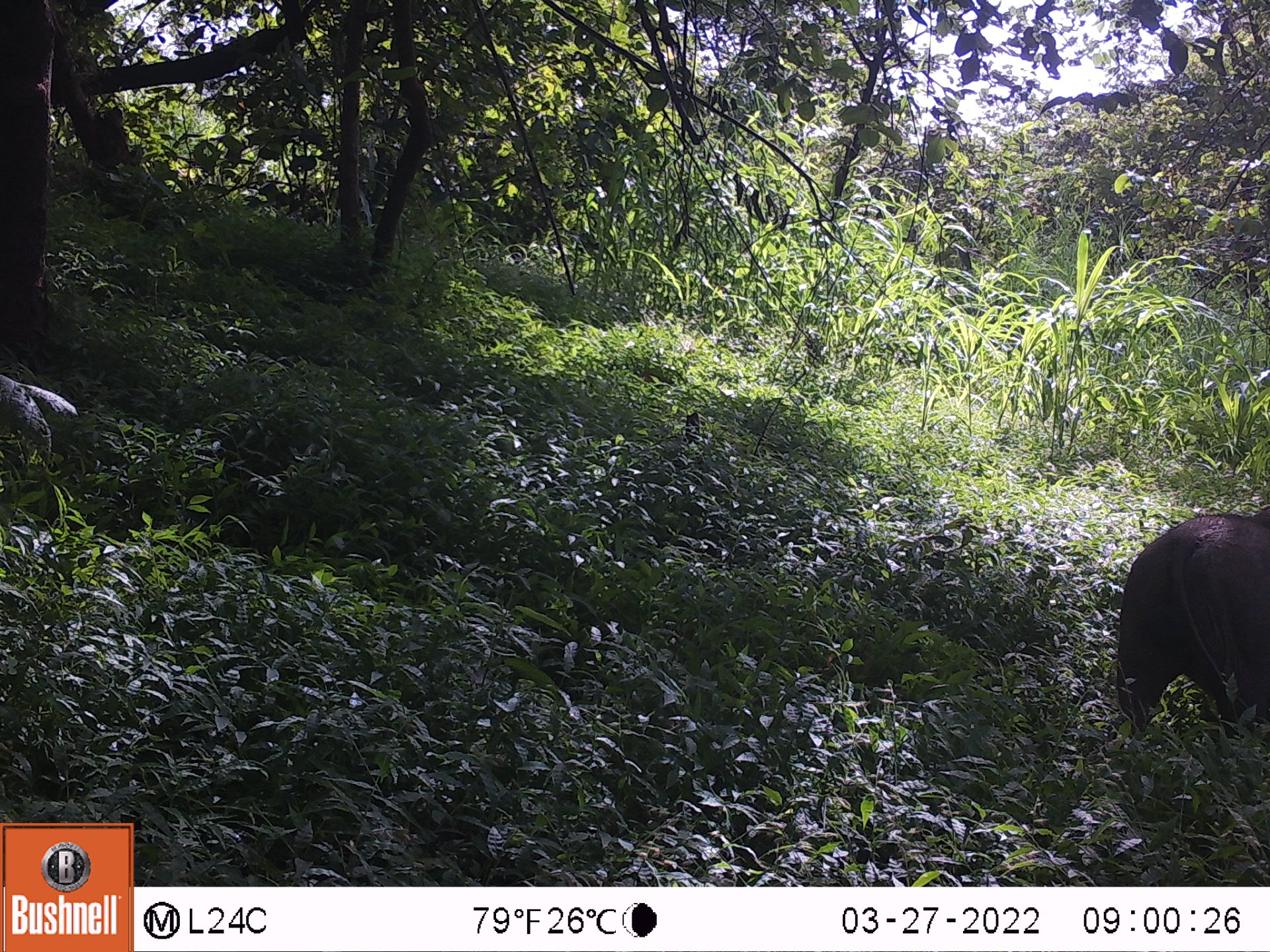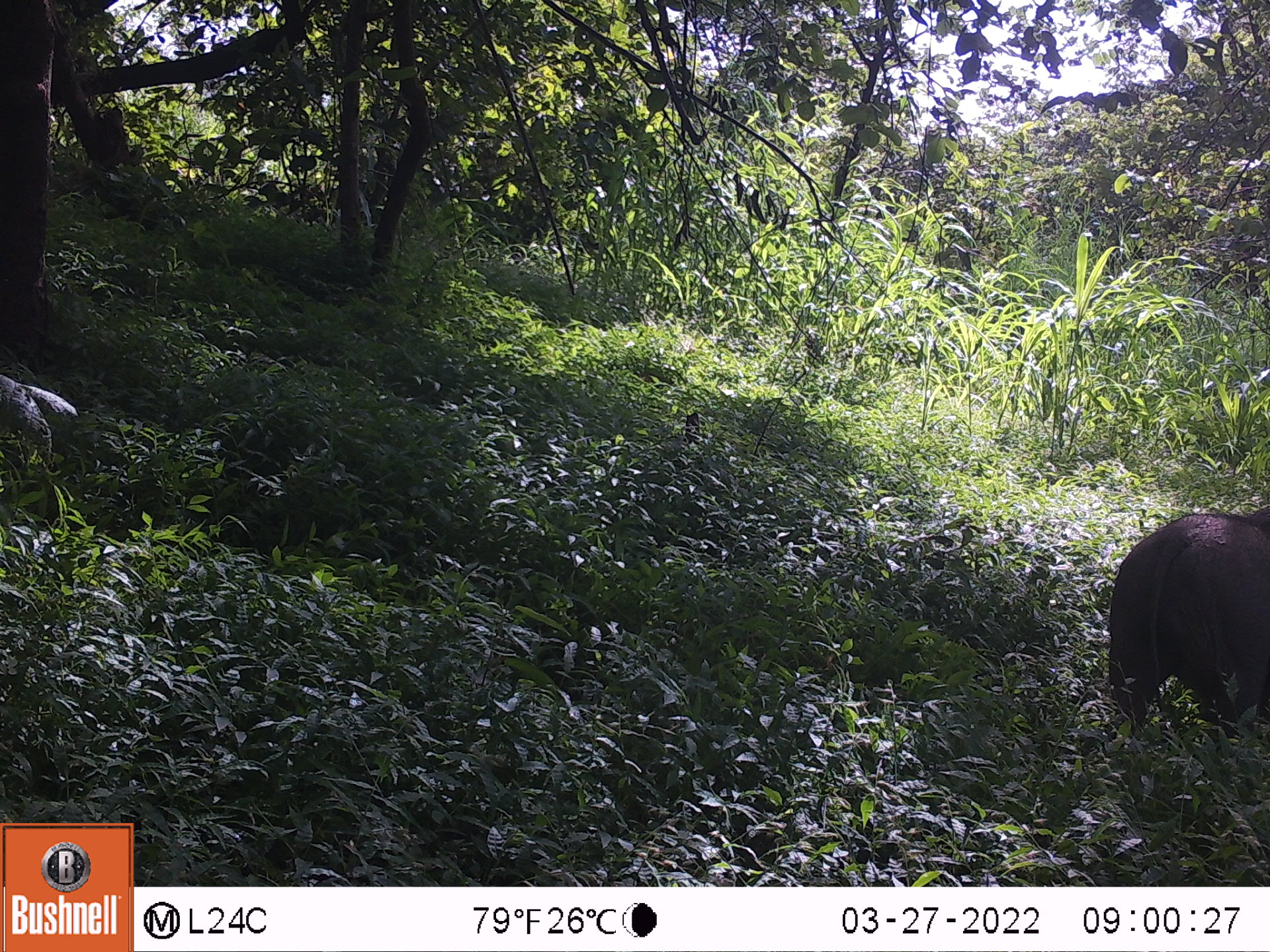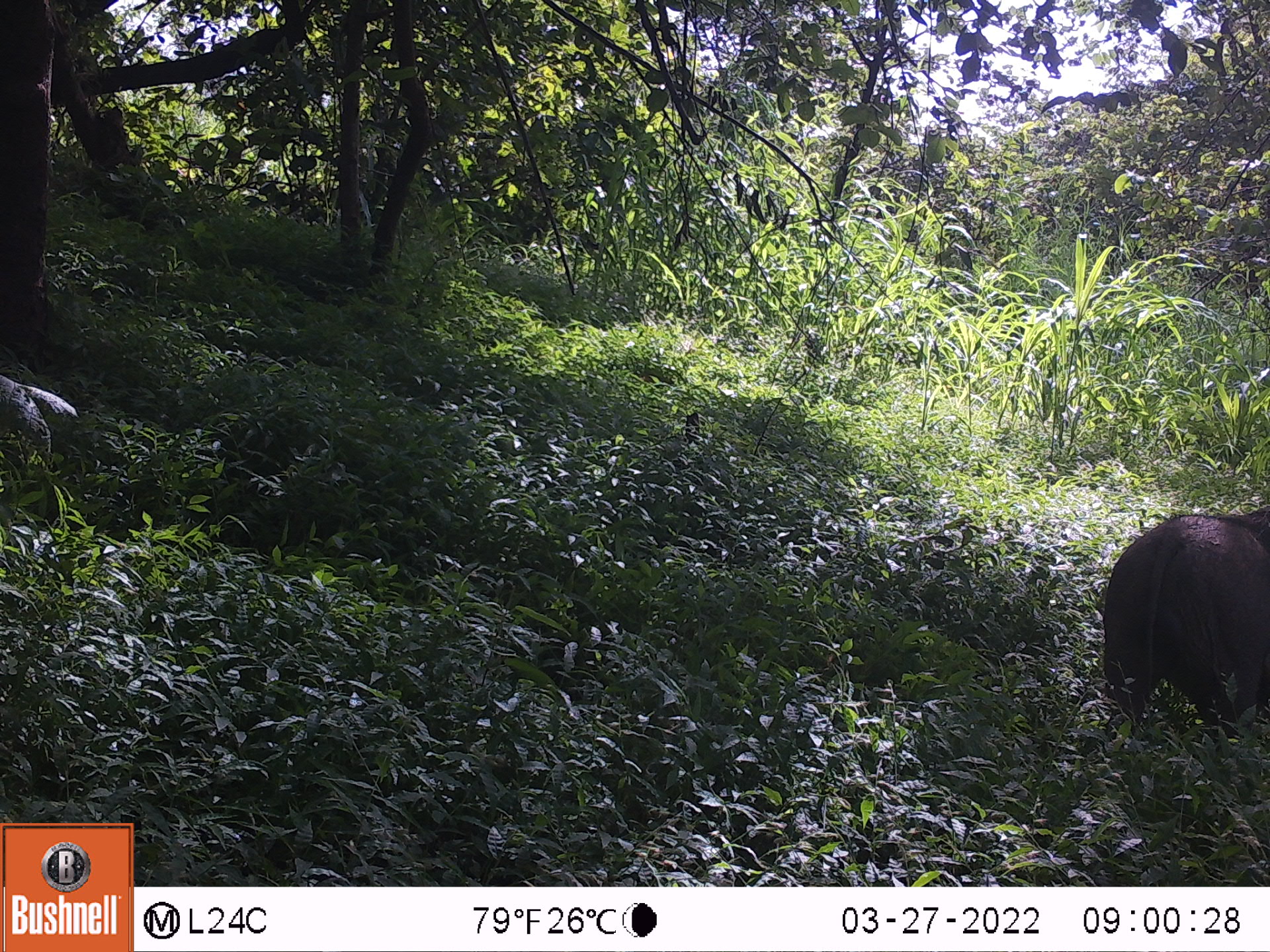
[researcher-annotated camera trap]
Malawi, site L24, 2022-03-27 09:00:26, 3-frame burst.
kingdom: Animalia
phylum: Chordata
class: Mammalia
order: Artiodactyla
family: Suidae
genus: Phacochoerus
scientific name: Phacochoerus africanus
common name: common warthog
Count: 1.